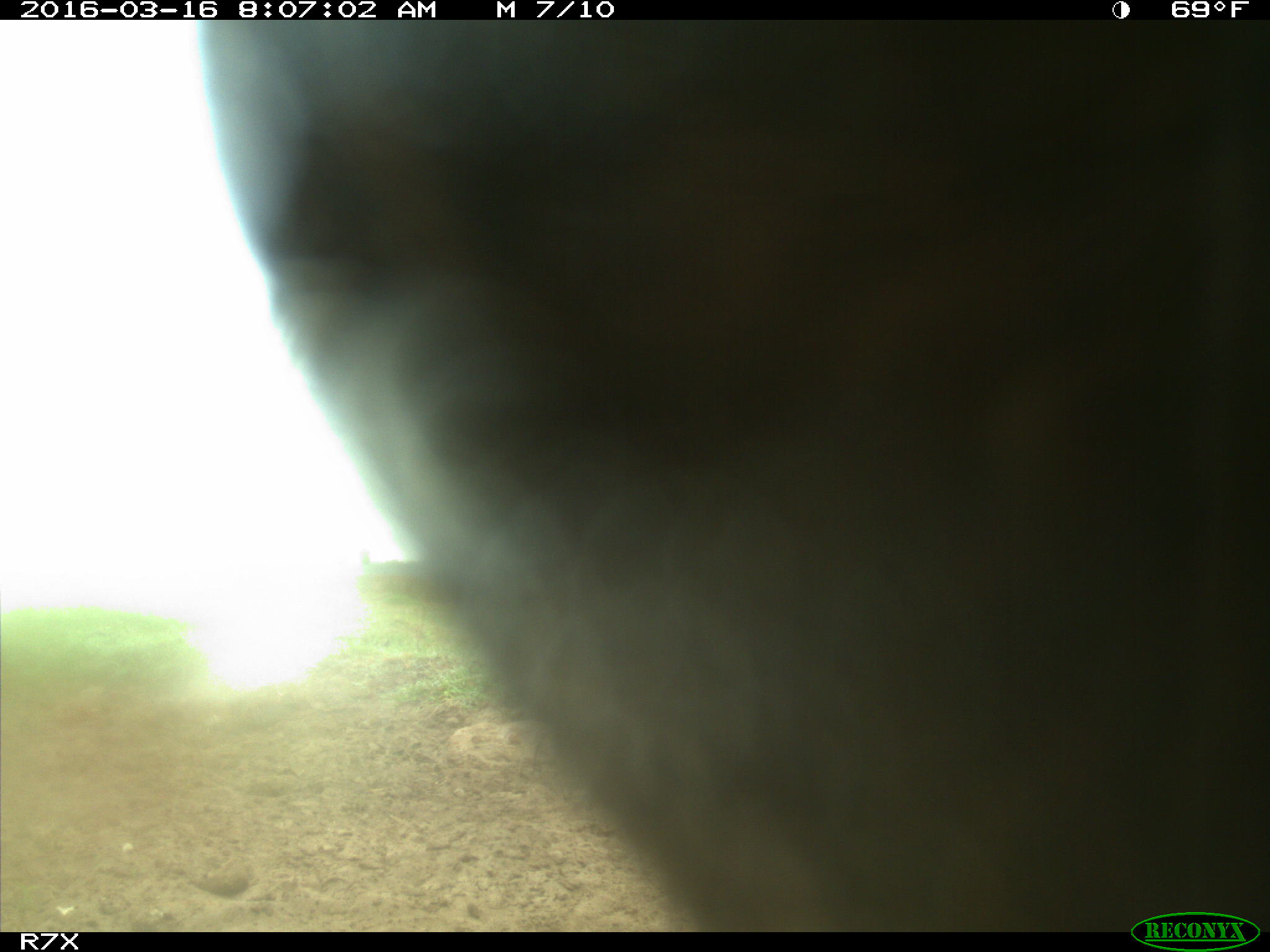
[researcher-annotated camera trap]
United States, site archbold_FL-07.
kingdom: Animalia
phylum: Chordata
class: Mammalia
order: Artiodactyla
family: Bovidae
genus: Bos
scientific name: Bos taurus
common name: domestic cow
Bos taurus (domestic cow).